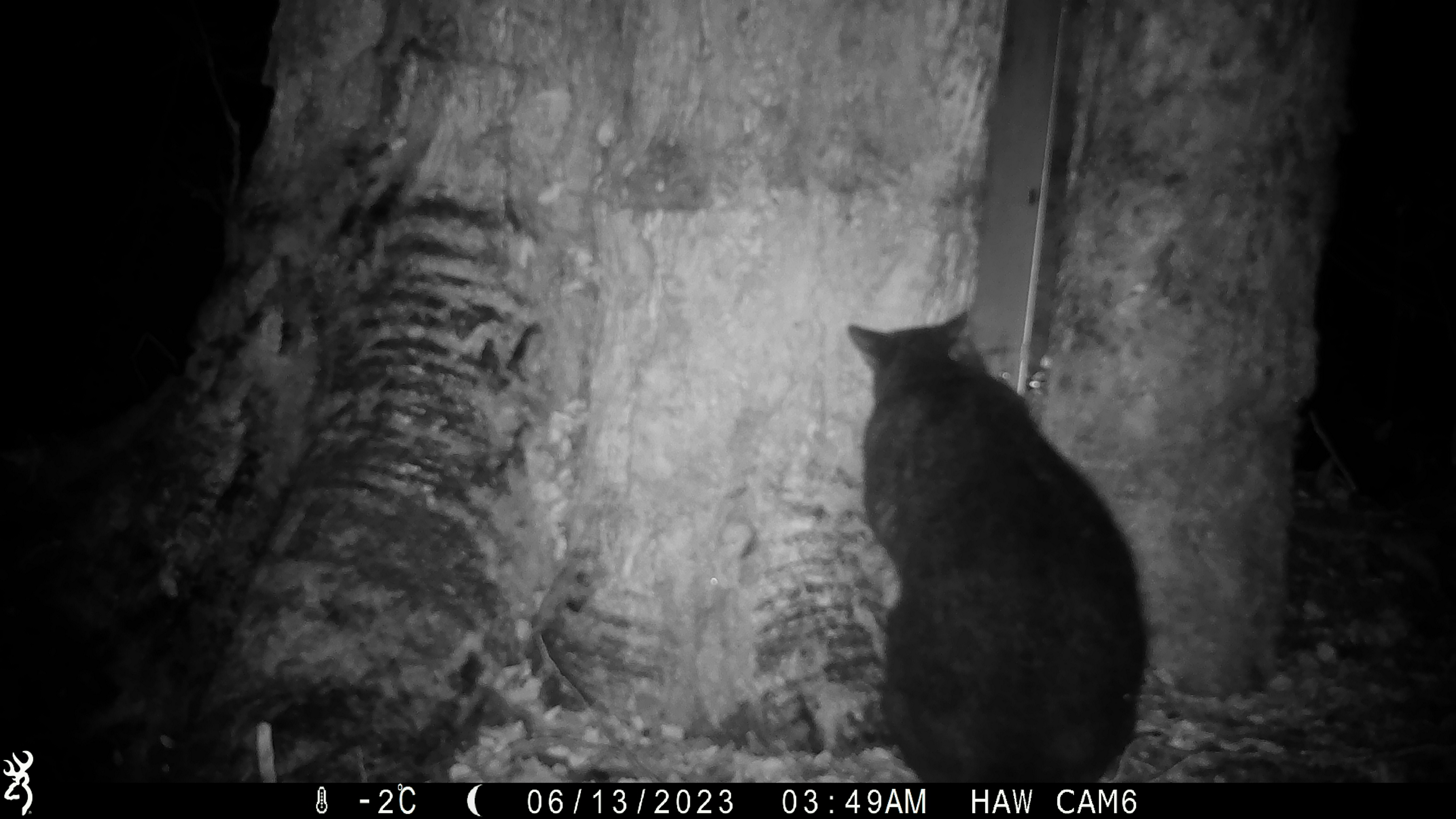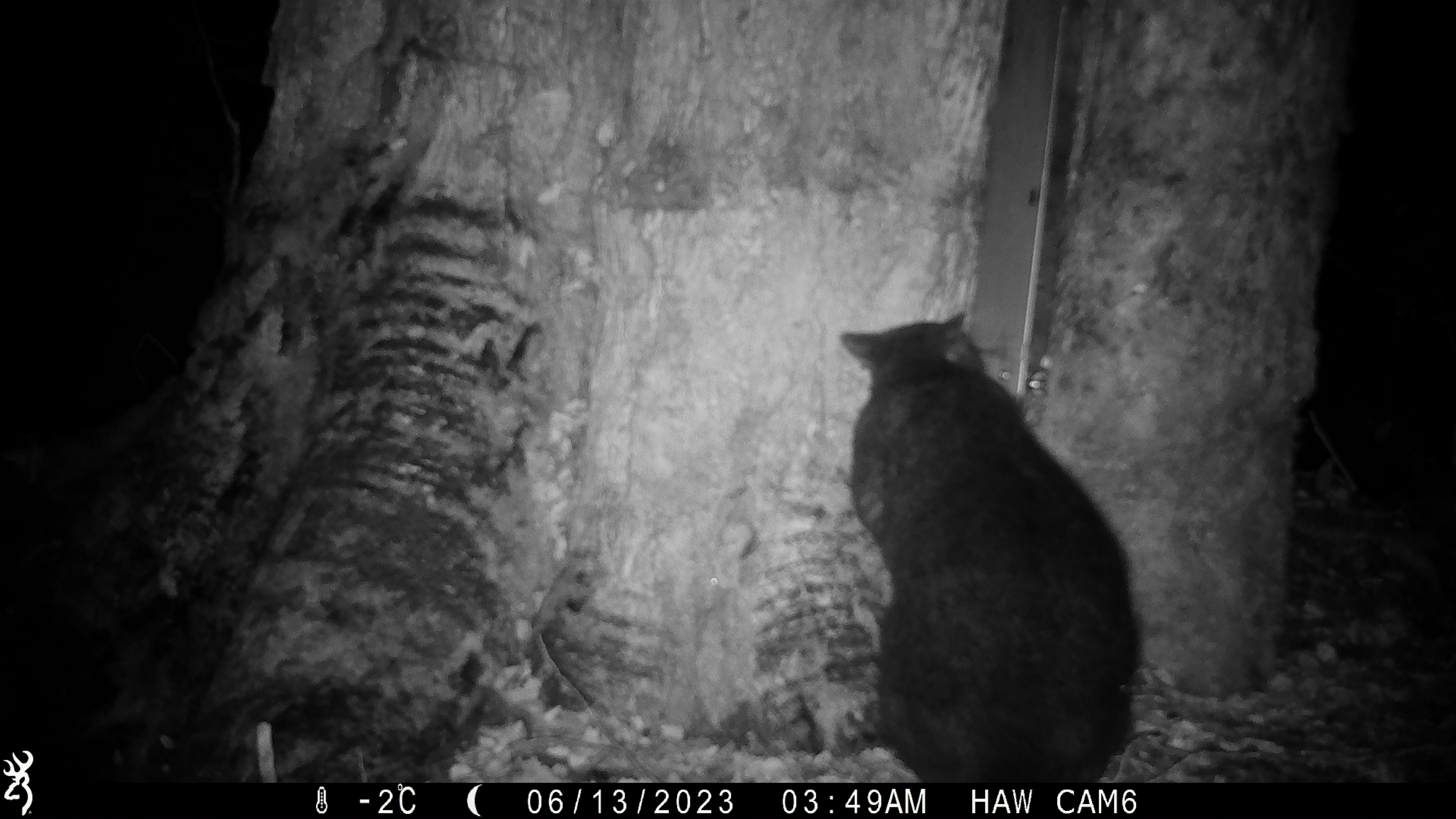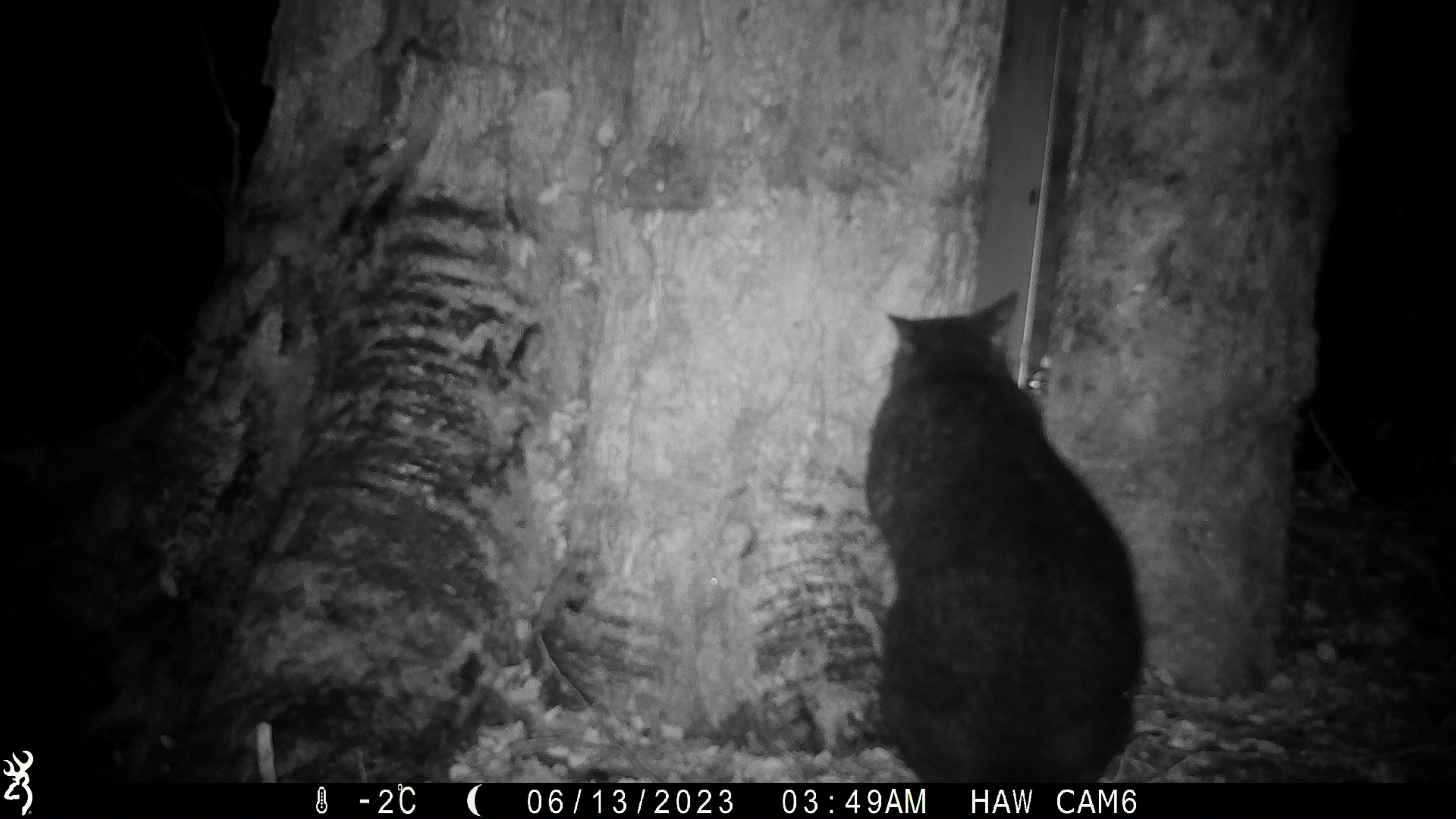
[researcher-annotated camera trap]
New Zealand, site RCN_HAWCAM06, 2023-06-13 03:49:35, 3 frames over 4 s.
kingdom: Animalia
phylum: Chordata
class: Mammalia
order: Diprotodontia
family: Phalangeridae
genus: Trichosurus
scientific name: Trichosurus vulpecula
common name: common brushtail possum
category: possum